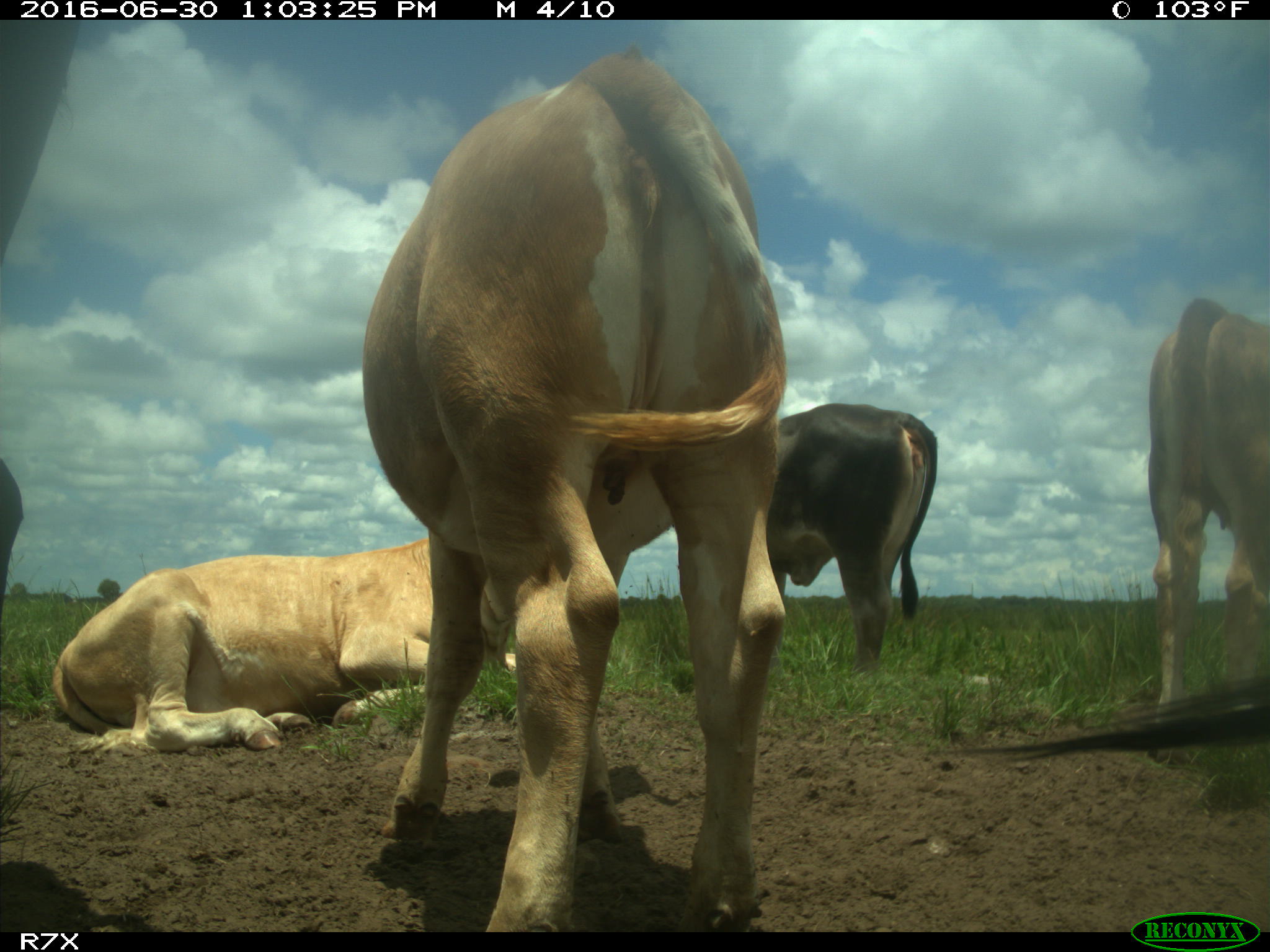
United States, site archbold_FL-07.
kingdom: Animalia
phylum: Chordata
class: Mammalia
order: Artiodactyla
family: Bovidae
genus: Bos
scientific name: Bos taurus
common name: domestic cow